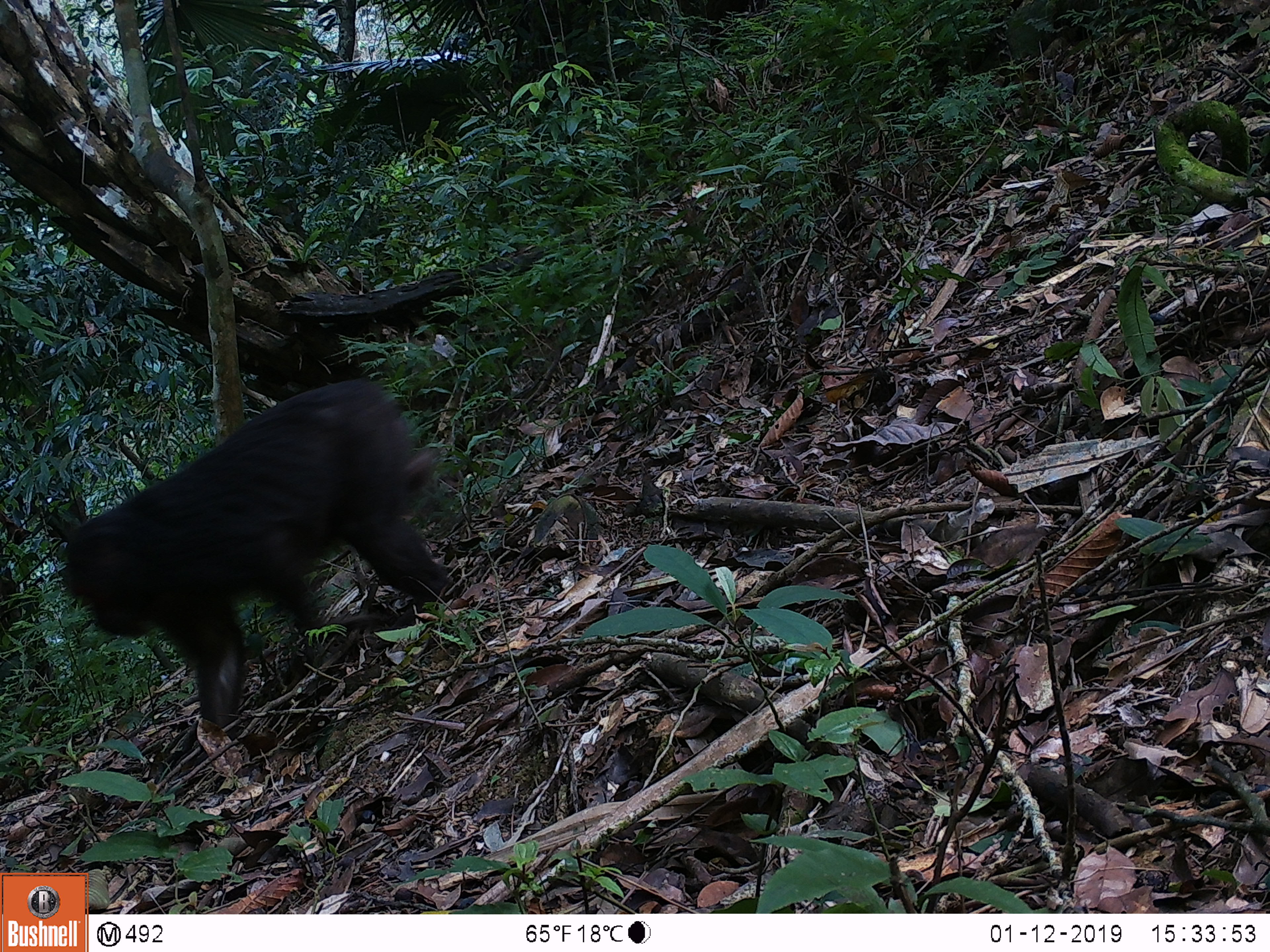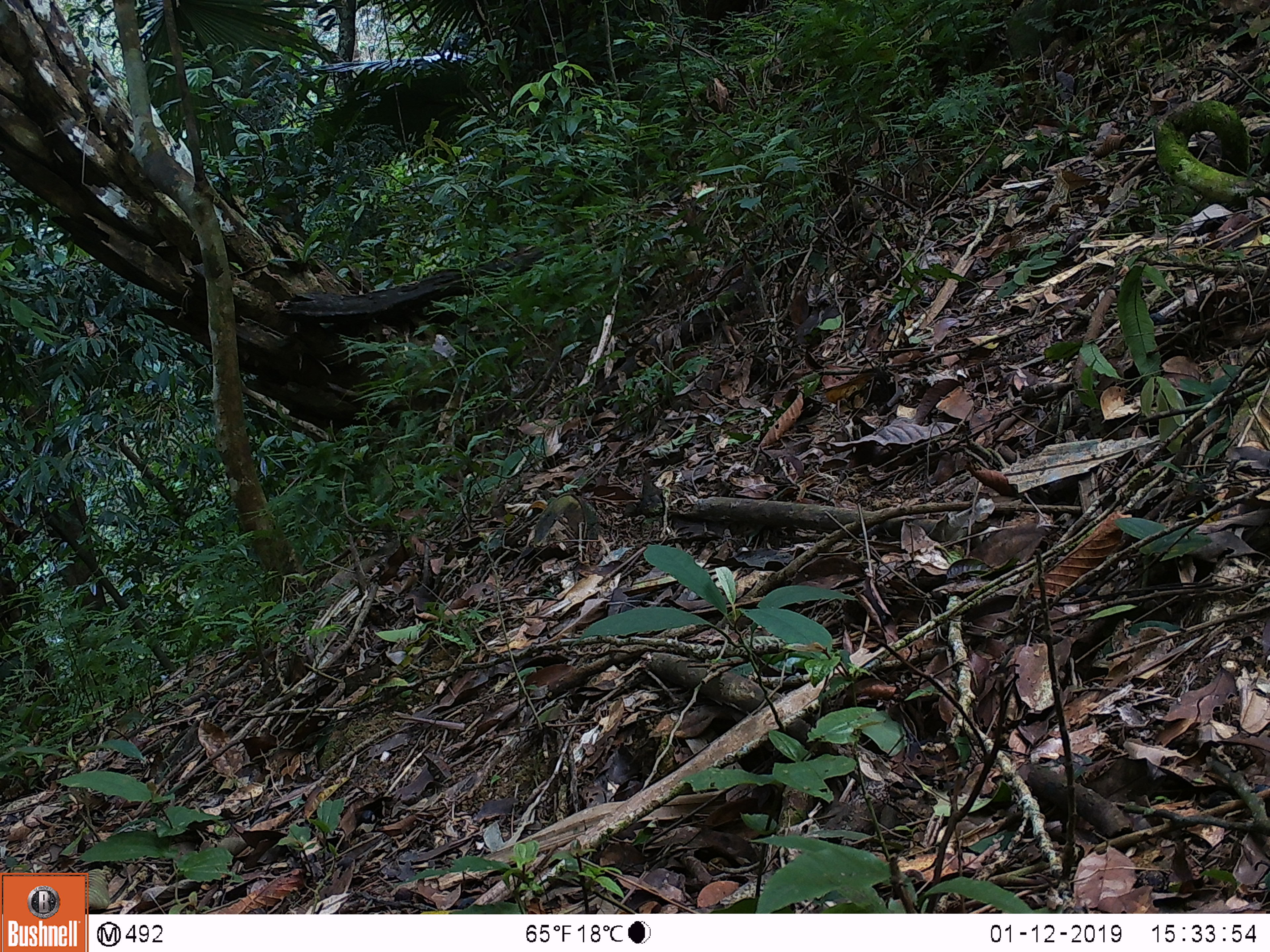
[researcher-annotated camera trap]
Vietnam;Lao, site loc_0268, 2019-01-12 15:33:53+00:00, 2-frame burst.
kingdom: Animalia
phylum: Chordata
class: Mammalia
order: Primates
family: Cercopithecidae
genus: Macaca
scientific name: Macaca arctoides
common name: stump-tailed macaque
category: stump tailed macaque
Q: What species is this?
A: Stump tailed macaque (stump-tailed macaque) (Macaca arctoides).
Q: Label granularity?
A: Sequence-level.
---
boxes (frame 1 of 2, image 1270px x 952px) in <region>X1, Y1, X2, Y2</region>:
stump tailed macaque: <region>55, 374, 449, 741</region>